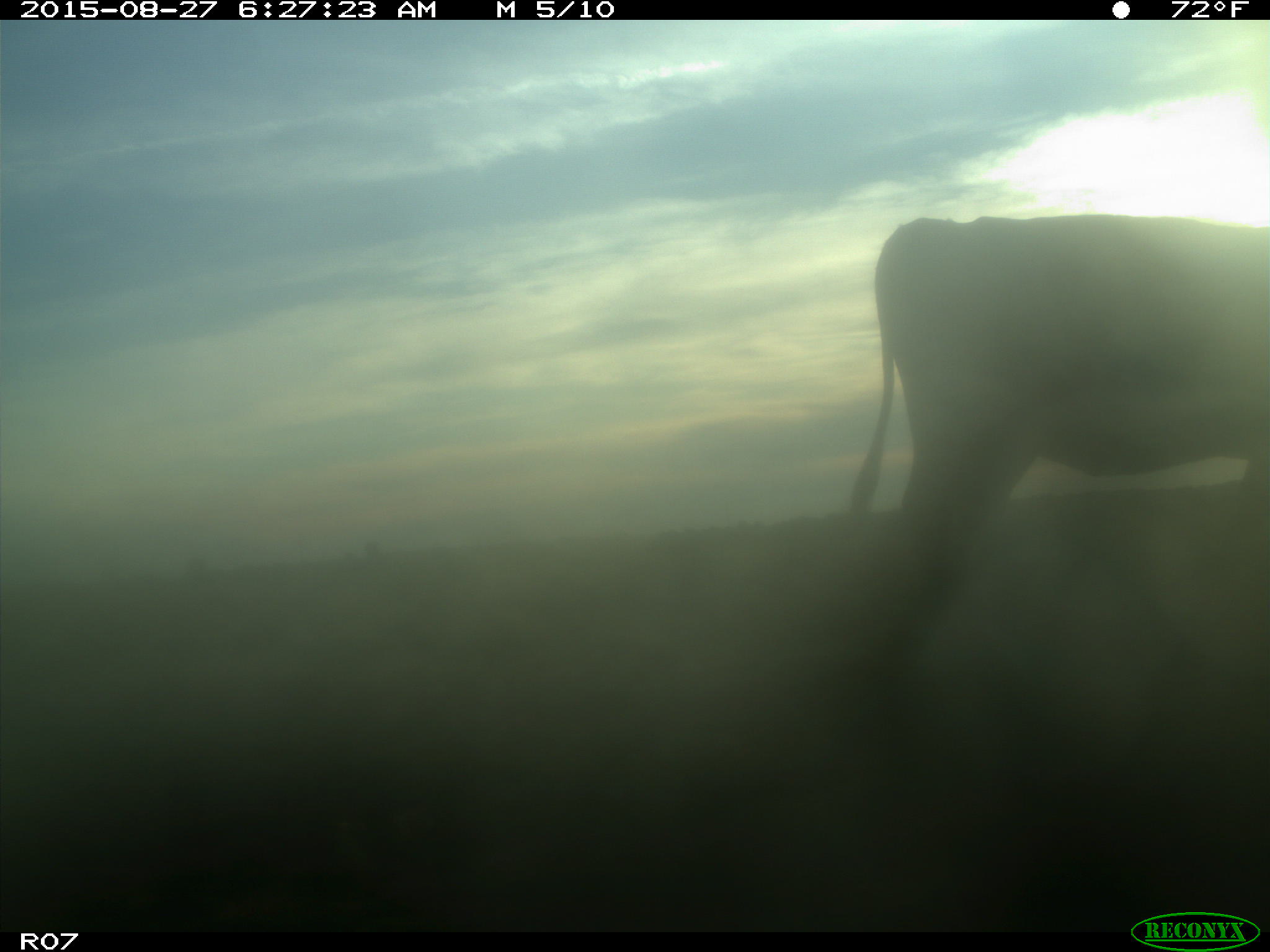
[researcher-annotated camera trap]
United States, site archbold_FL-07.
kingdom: Animalia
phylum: Chordata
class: Mammalia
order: Artiodactyla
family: Bovidae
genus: Bos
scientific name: Bos taurus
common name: domestic cow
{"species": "Bos taurus (domestic cow)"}